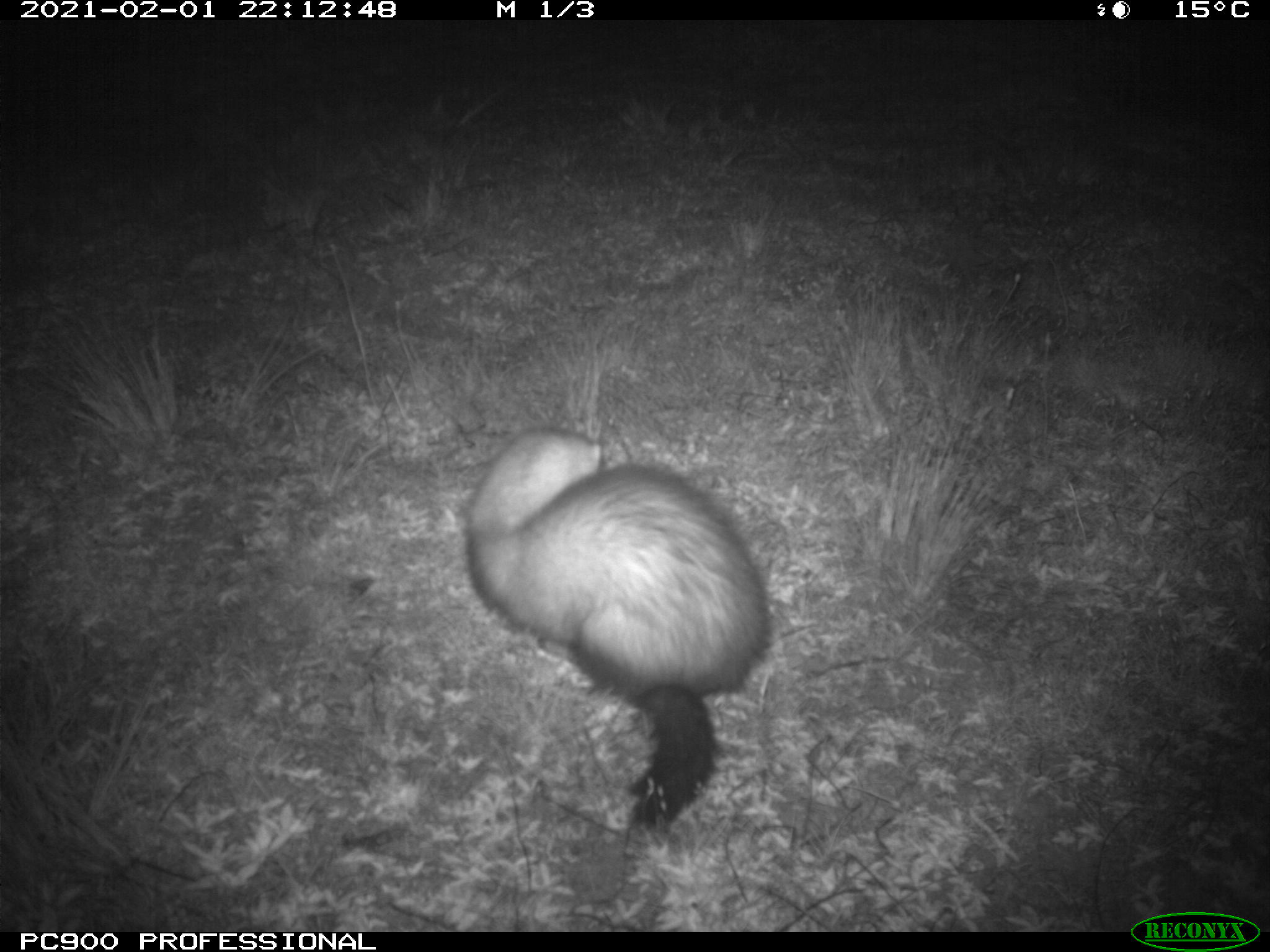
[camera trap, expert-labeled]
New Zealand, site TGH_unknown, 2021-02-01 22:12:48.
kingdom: Animalia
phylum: Chordata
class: Mammalia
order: Carnivora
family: Mustelidae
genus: Mustela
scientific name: Mustela furo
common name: ferret